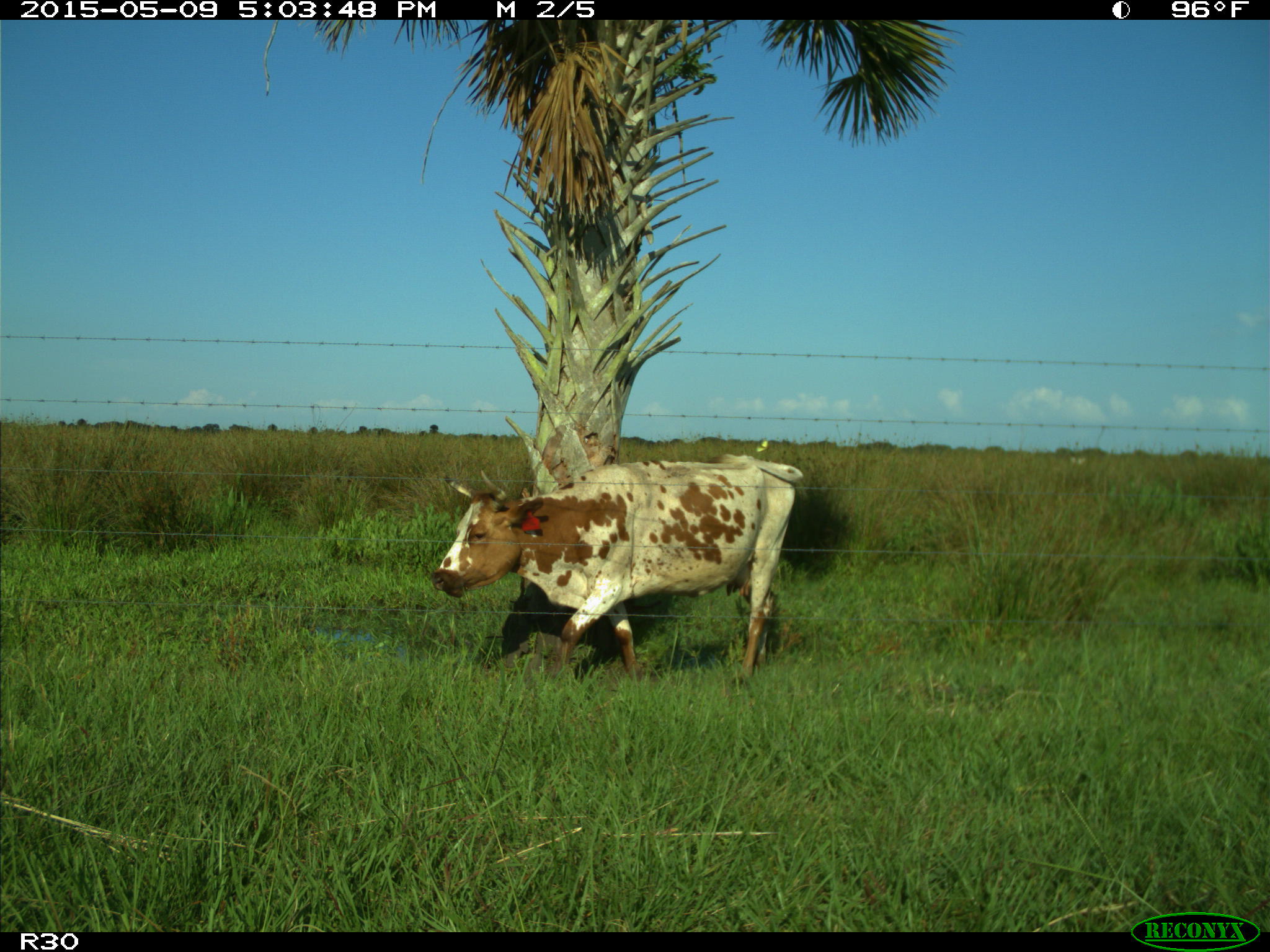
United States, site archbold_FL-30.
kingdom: Animalia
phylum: Chordata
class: Mammalia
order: Artiodactyla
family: Bovidae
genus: Bos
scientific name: Bos taurus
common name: domestic cow